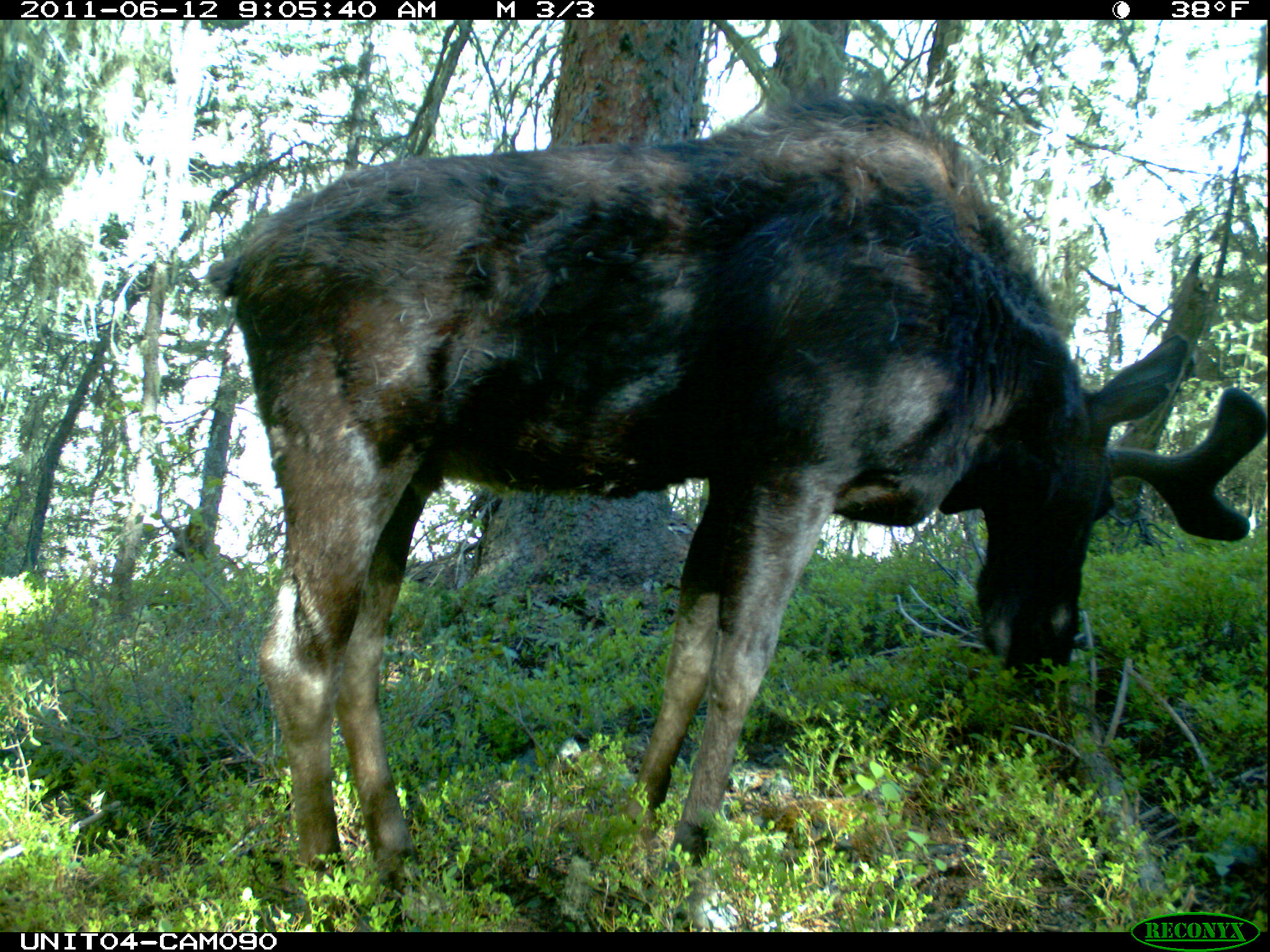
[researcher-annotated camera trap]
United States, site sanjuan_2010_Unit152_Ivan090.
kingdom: Animalia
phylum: Chordata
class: Mammalia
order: Artiodactyla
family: Cervidae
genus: Alces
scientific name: Alces alces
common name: moose